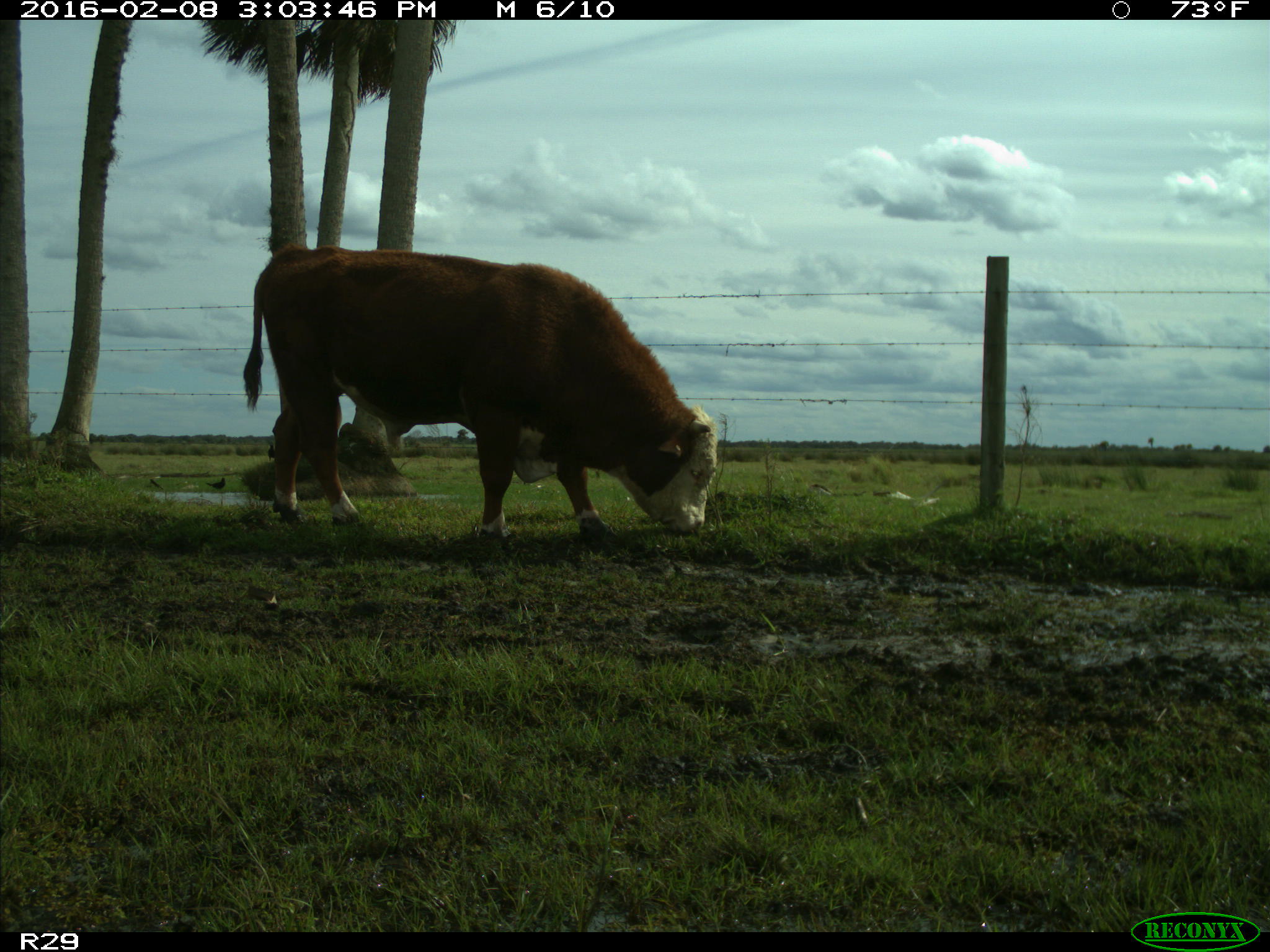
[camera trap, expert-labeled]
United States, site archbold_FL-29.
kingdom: Animalia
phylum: Chordata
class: Mammalia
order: Artiodactyla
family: Bovidae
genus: Bos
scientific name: Bos taurus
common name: domestic cow